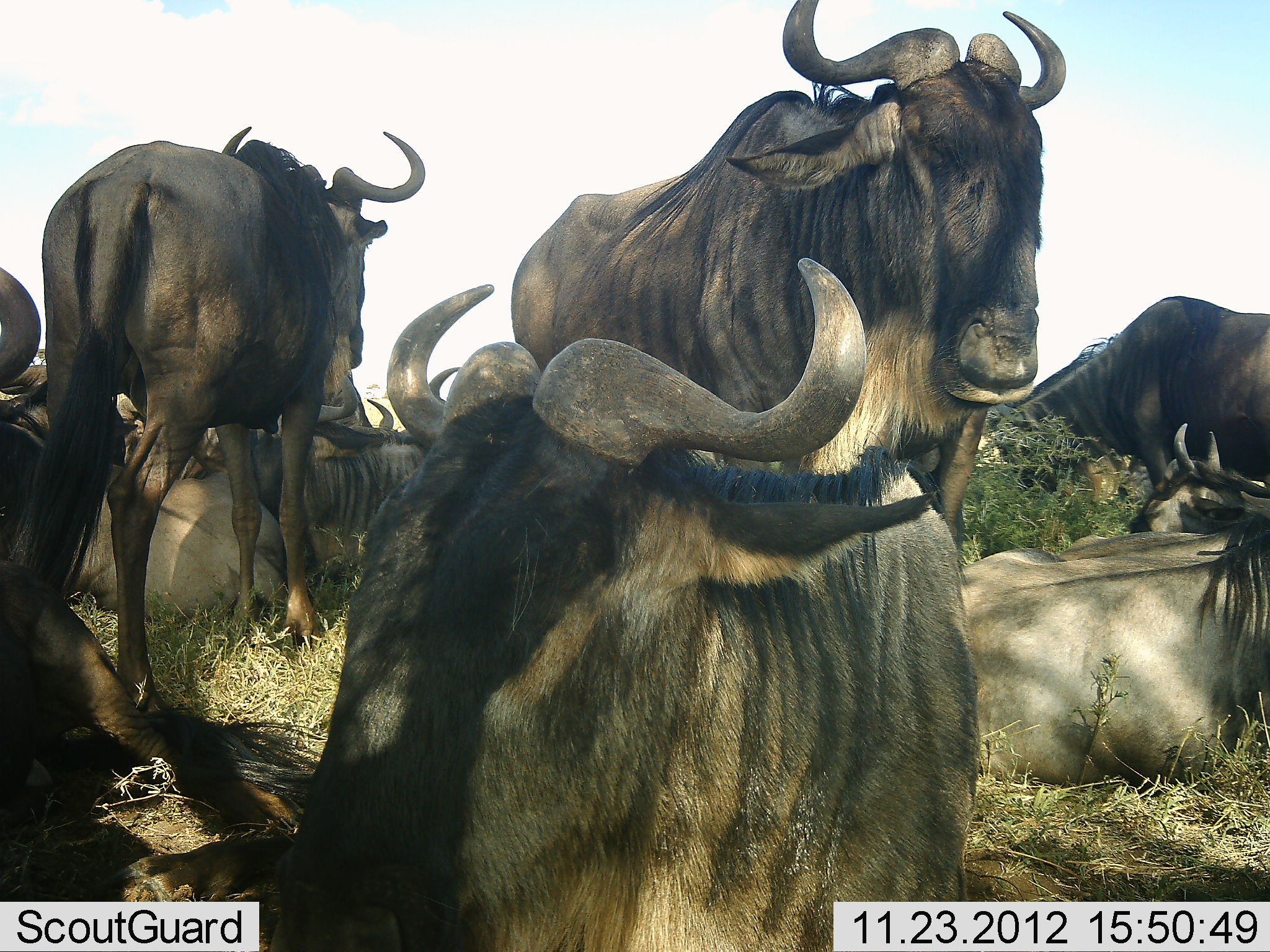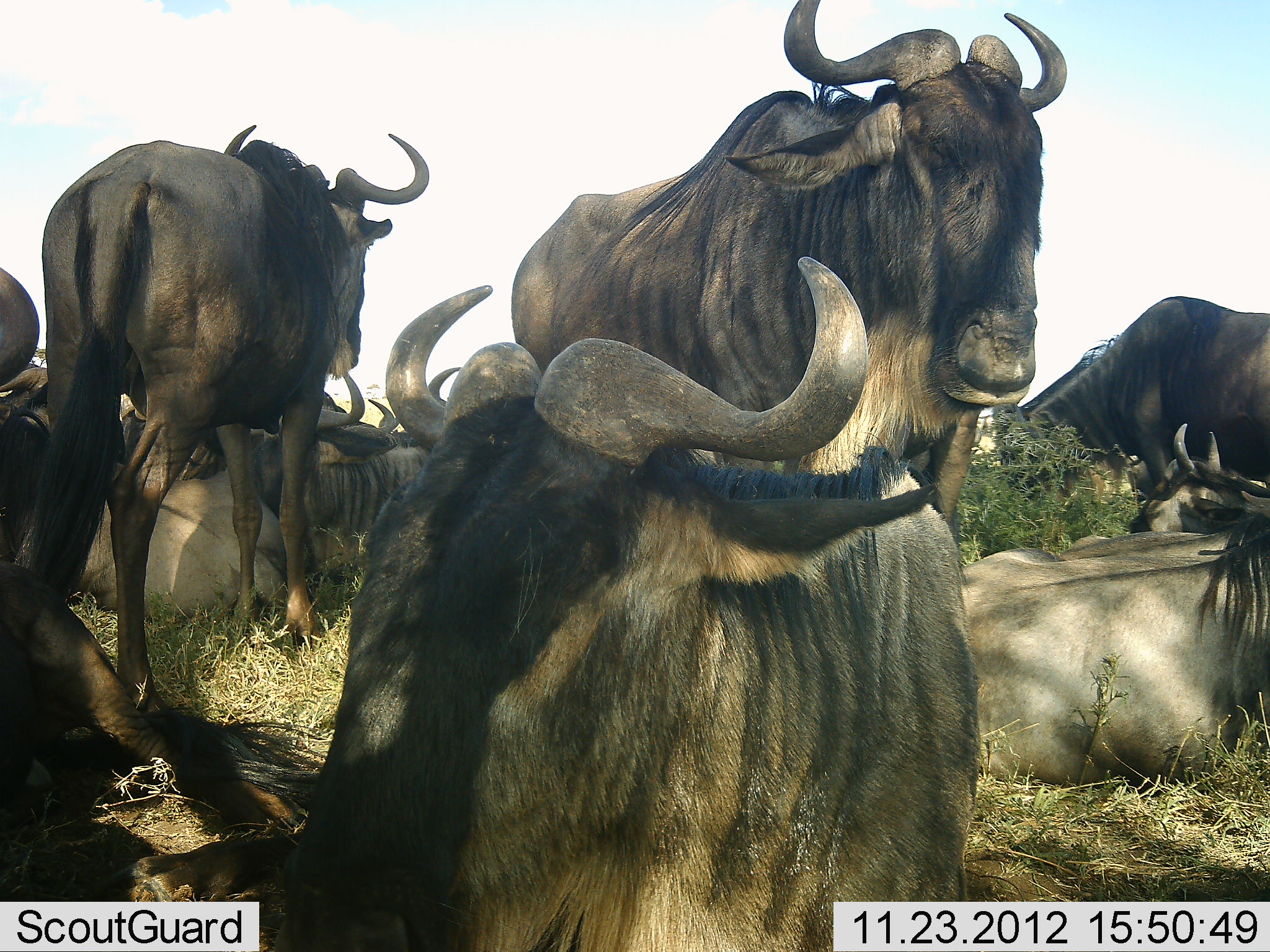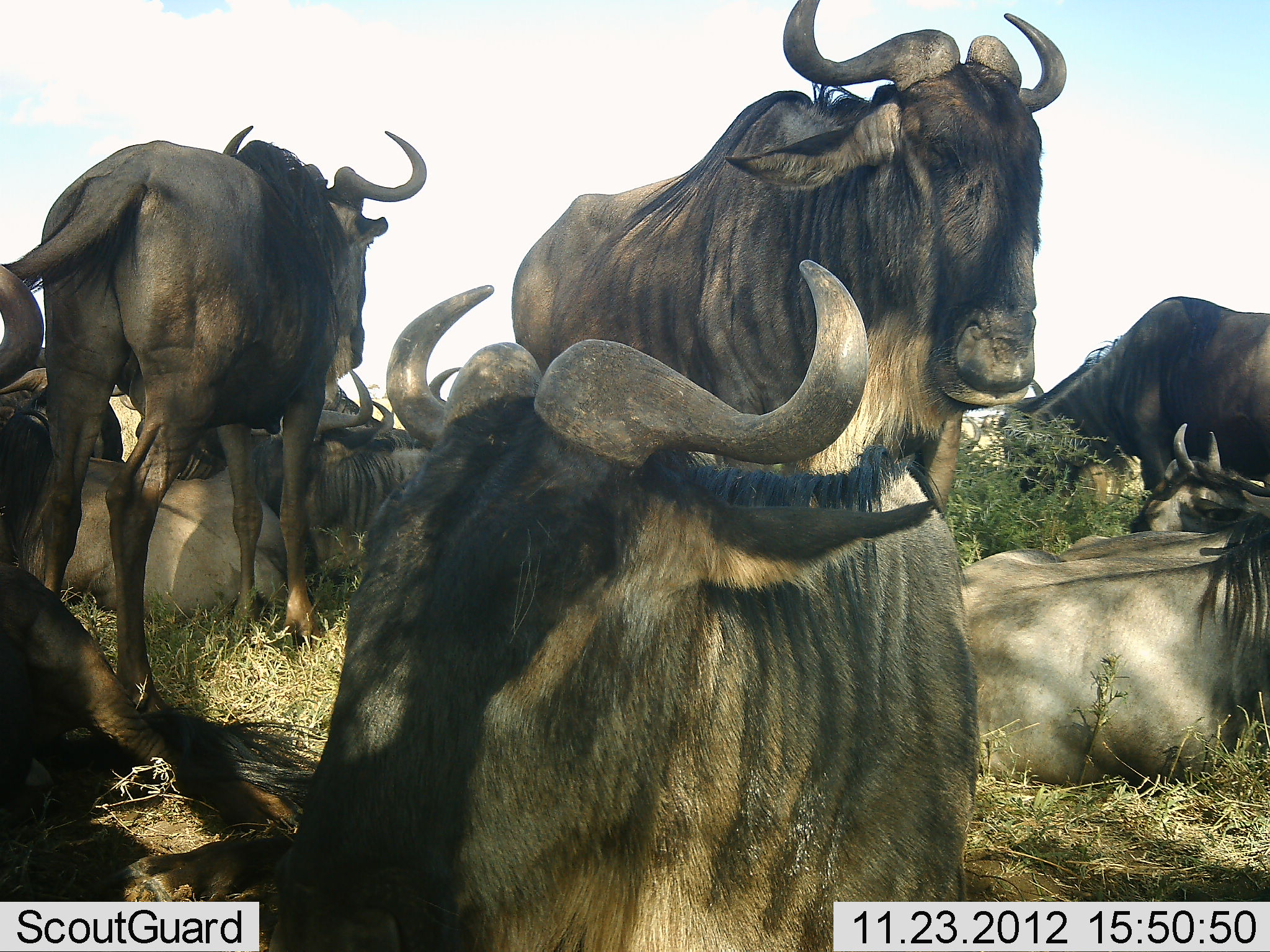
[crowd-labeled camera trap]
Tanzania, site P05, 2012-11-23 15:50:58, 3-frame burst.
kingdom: Animalia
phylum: Chordata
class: Mammalia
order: Artiodactyla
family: Bovidae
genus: Connochaetes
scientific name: Connochaetes taurinus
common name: blue wildebeest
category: wildebeest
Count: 11-50.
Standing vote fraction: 80%.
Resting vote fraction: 100%.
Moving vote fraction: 0%.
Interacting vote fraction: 0%.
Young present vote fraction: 10%.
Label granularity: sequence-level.